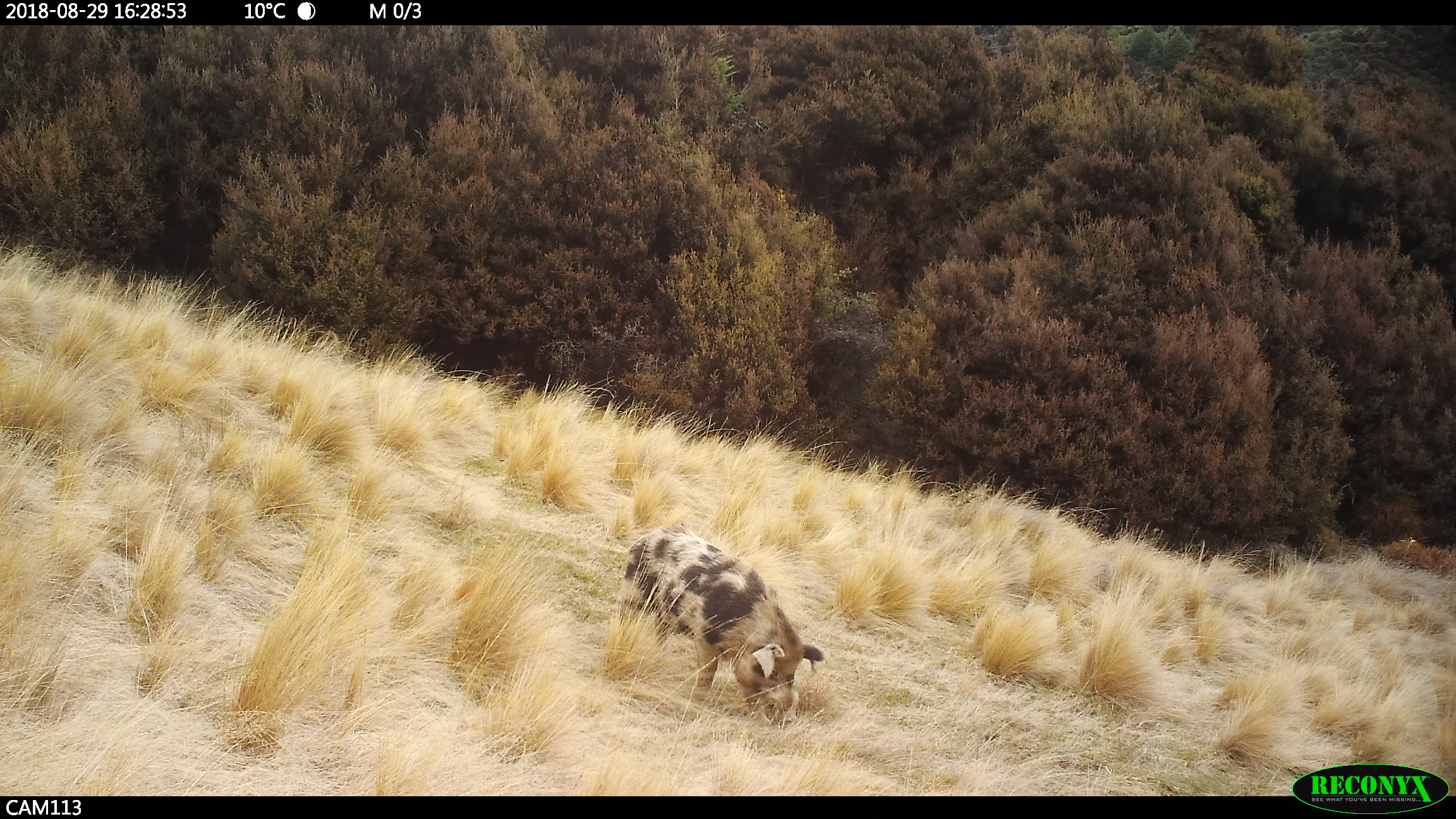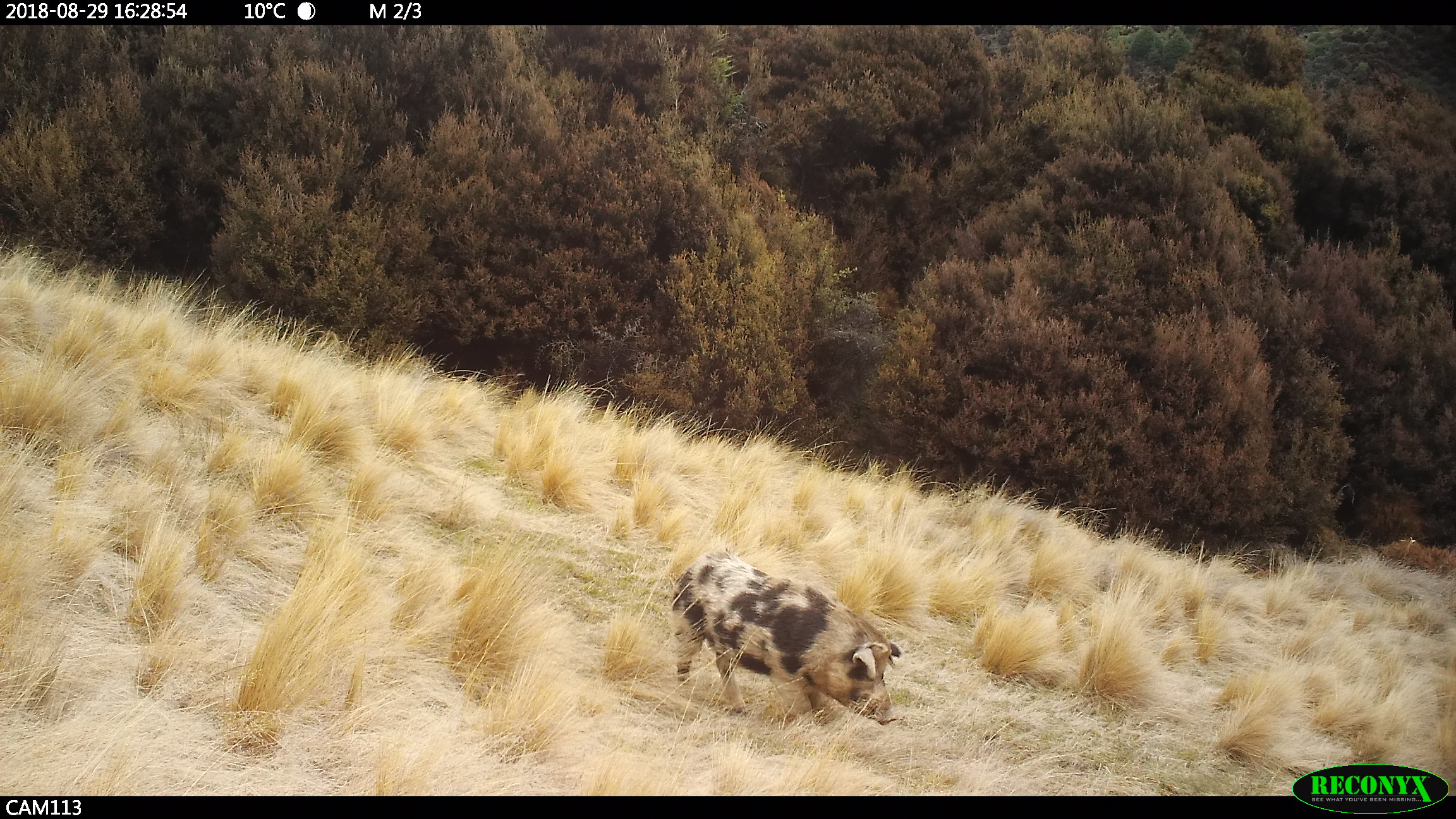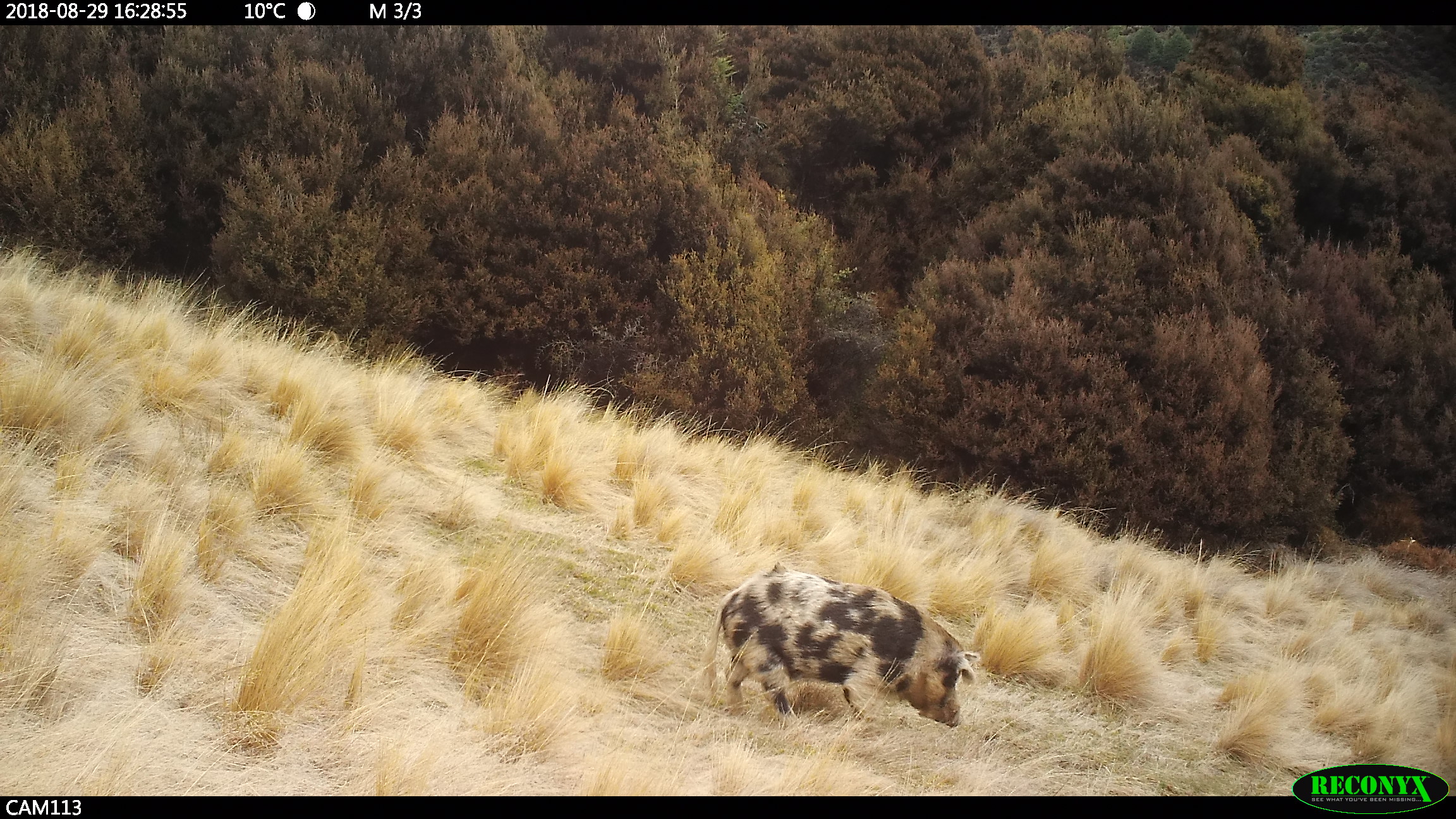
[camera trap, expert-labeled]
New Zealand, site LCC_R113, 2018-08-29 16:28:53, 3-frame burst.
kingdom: Animalia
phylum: Chordata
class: Mammalia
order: Artiodactyla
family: Suidae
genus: Sus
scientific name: Sus scrofa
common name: pig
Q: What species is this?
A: Pig (Sus scrofa).